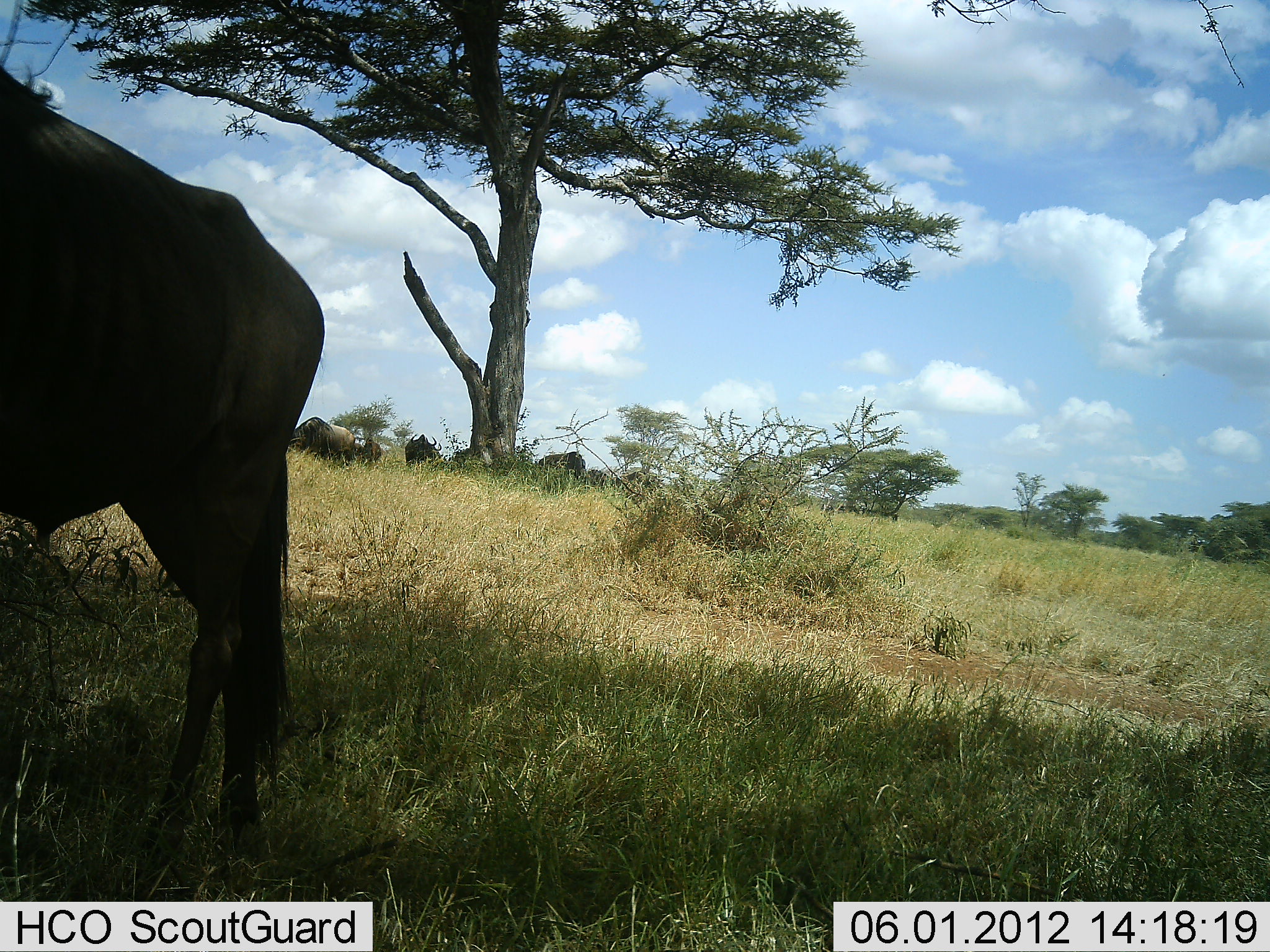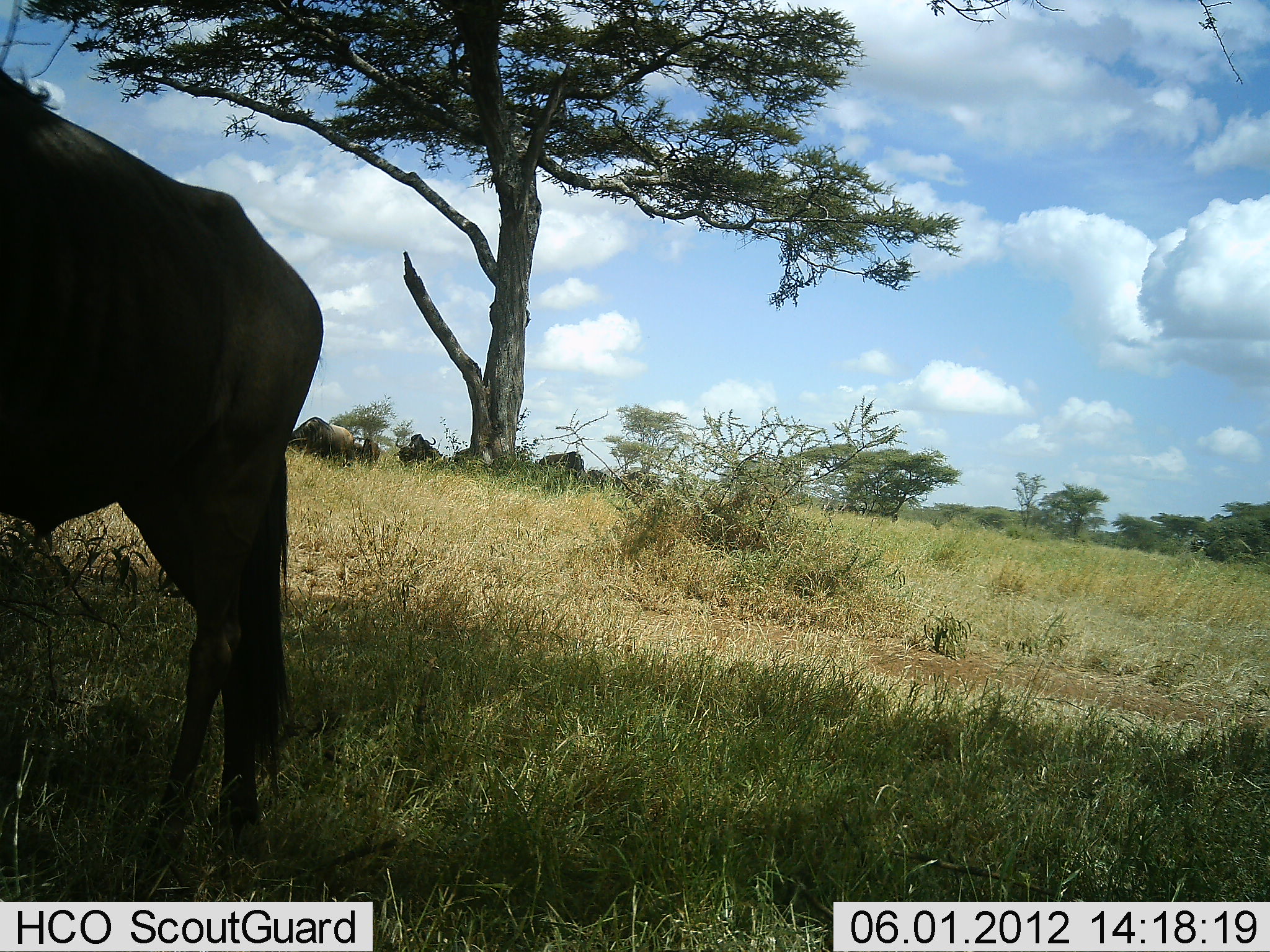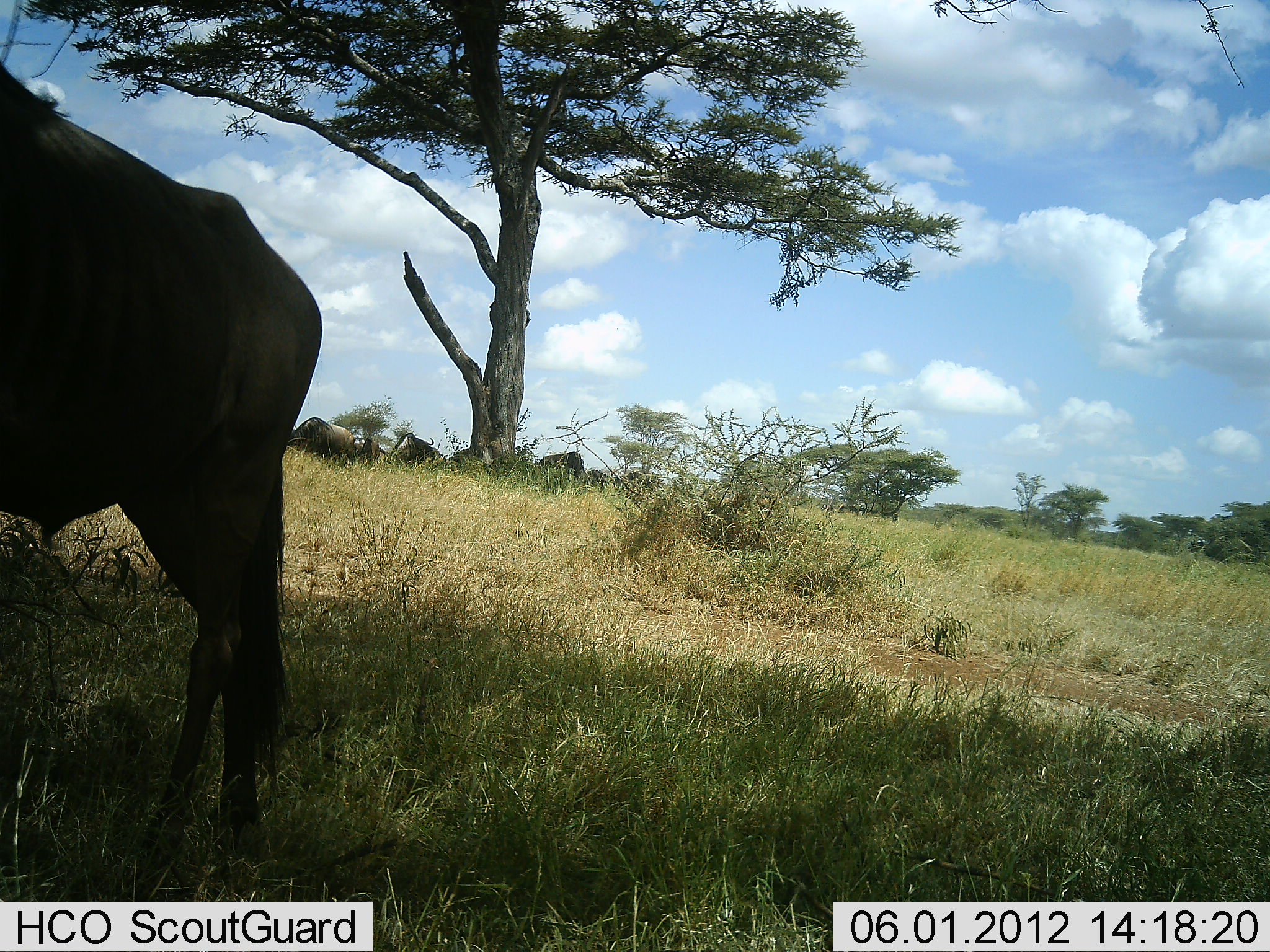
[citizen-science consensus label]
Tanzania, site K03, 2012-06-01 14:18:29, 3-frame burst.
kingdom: Animalia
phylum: Chordata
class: Mammalia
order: Artiodactyla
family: Bovidae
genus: Connochaetes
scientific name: Connochaetes taurinus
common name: blue wildebeest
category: wildebeest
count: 5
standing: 80%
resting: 20%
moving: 0%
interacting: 0%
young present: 0%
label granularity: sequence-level